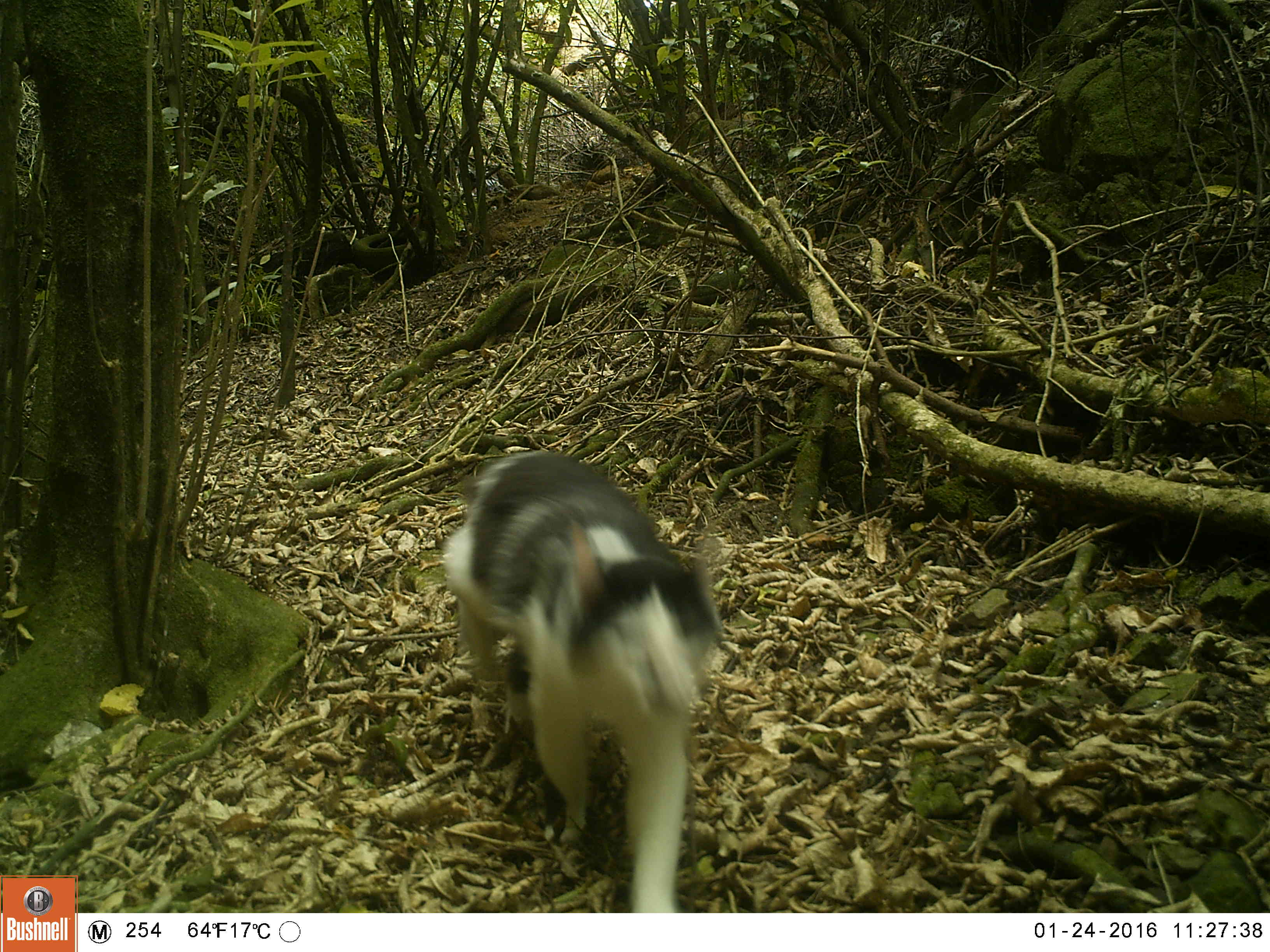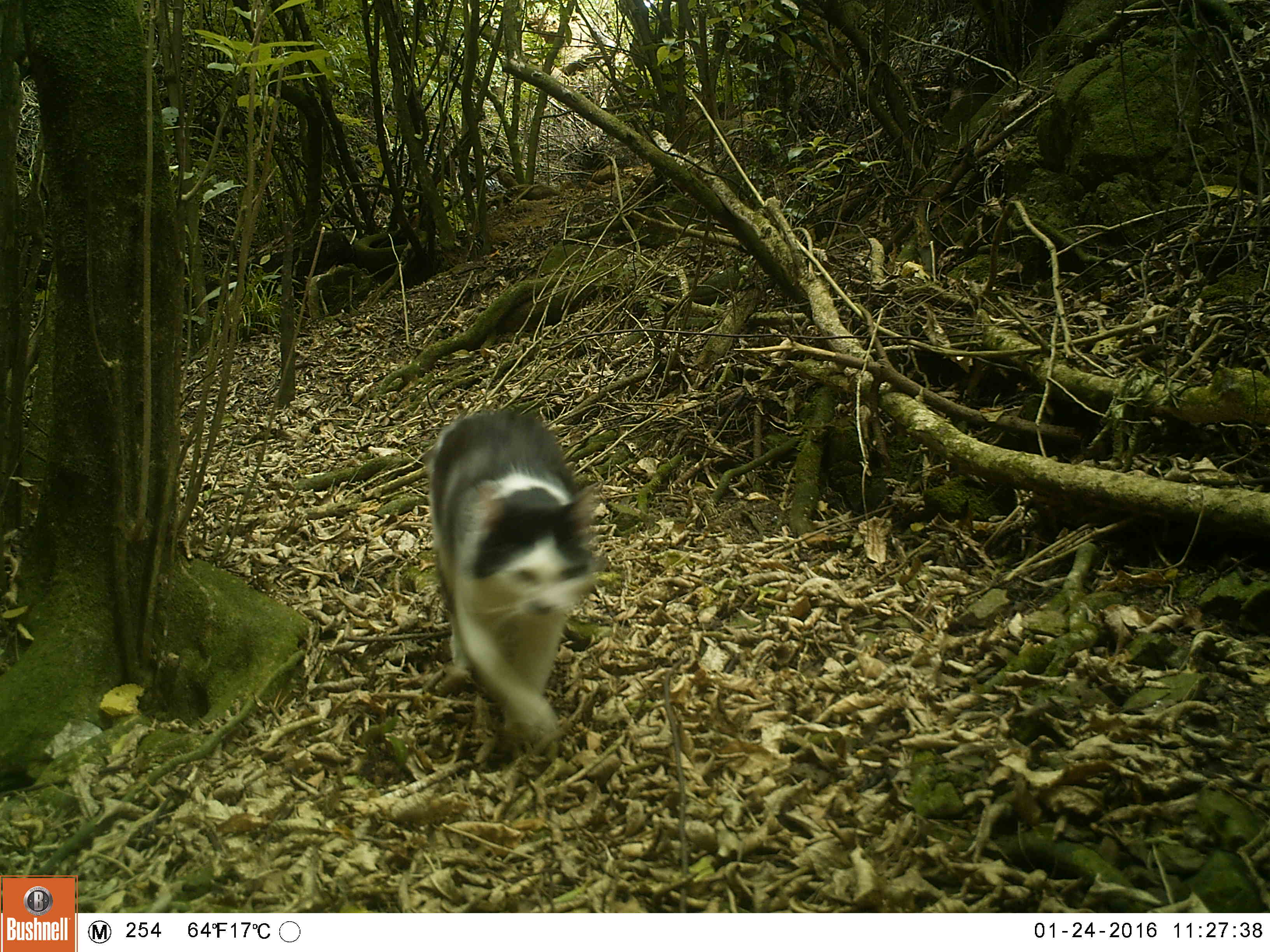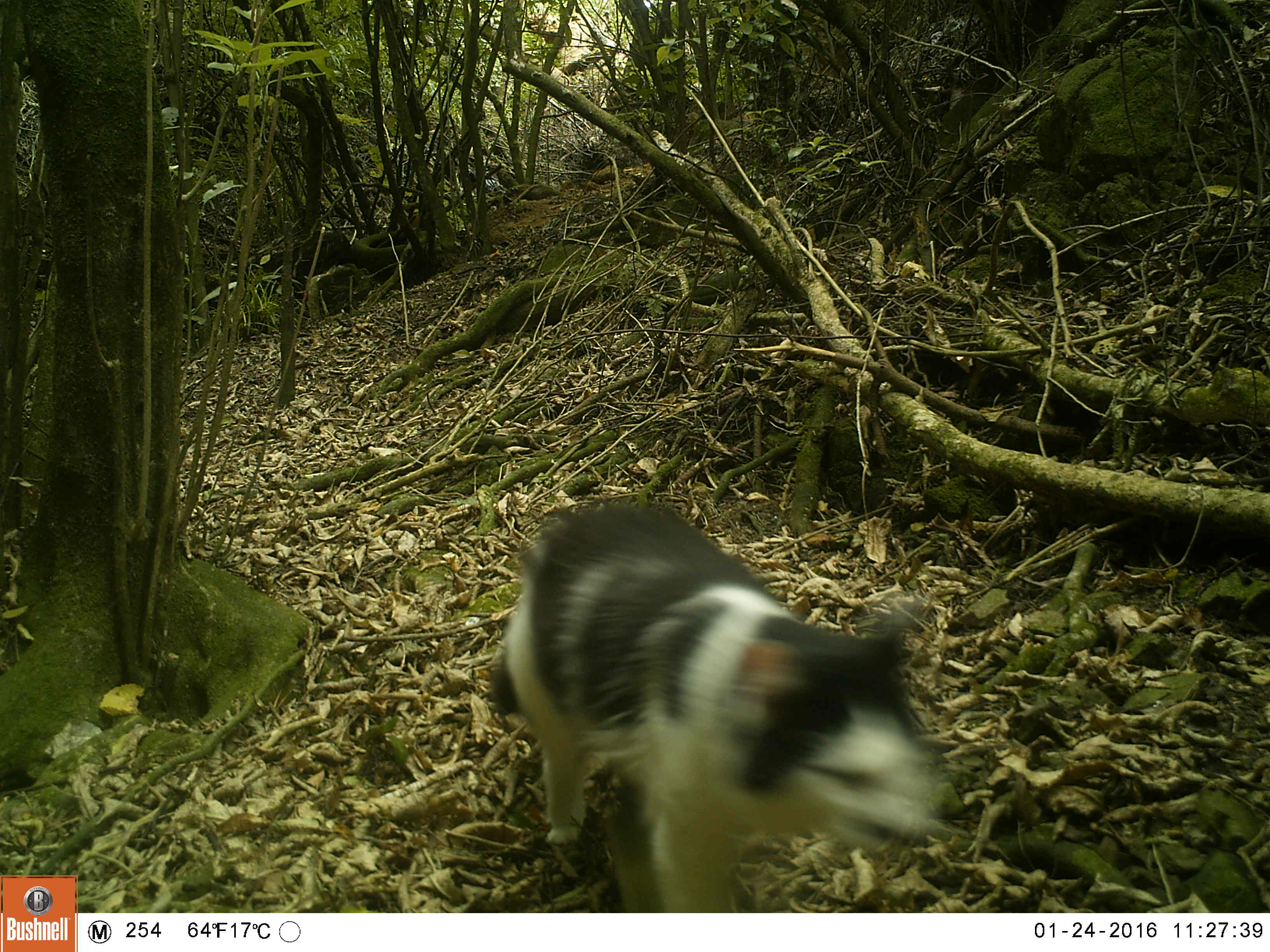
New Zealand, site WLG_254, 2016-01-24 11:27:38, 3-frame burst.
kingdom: Animalia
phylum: Chordata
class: Mammalia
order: Carnivora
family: Felidae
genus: Felis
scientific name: Felis catus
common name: domestic cat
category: cat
Cat (domestic cat) (Felis catus).